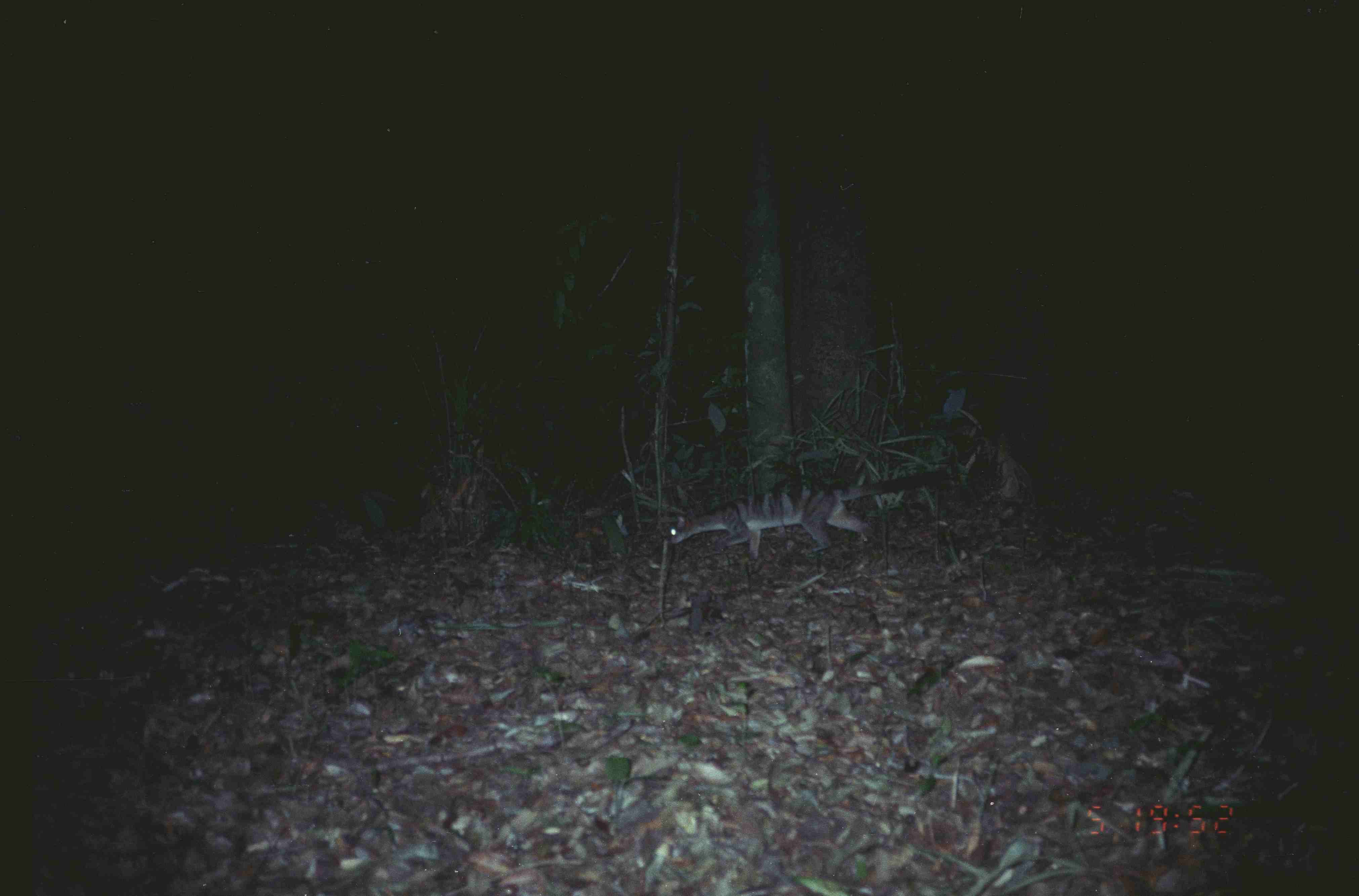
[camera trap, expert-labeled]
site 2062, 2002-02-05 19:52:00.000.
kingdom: Animalia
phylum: Chordata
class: Mammalia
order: Carnivora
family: Viverridae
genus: Hemigalus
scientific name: Hemigalus derbyanus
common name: banded civet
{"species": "Hemigalus derbyanus (banded civet)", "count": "1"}